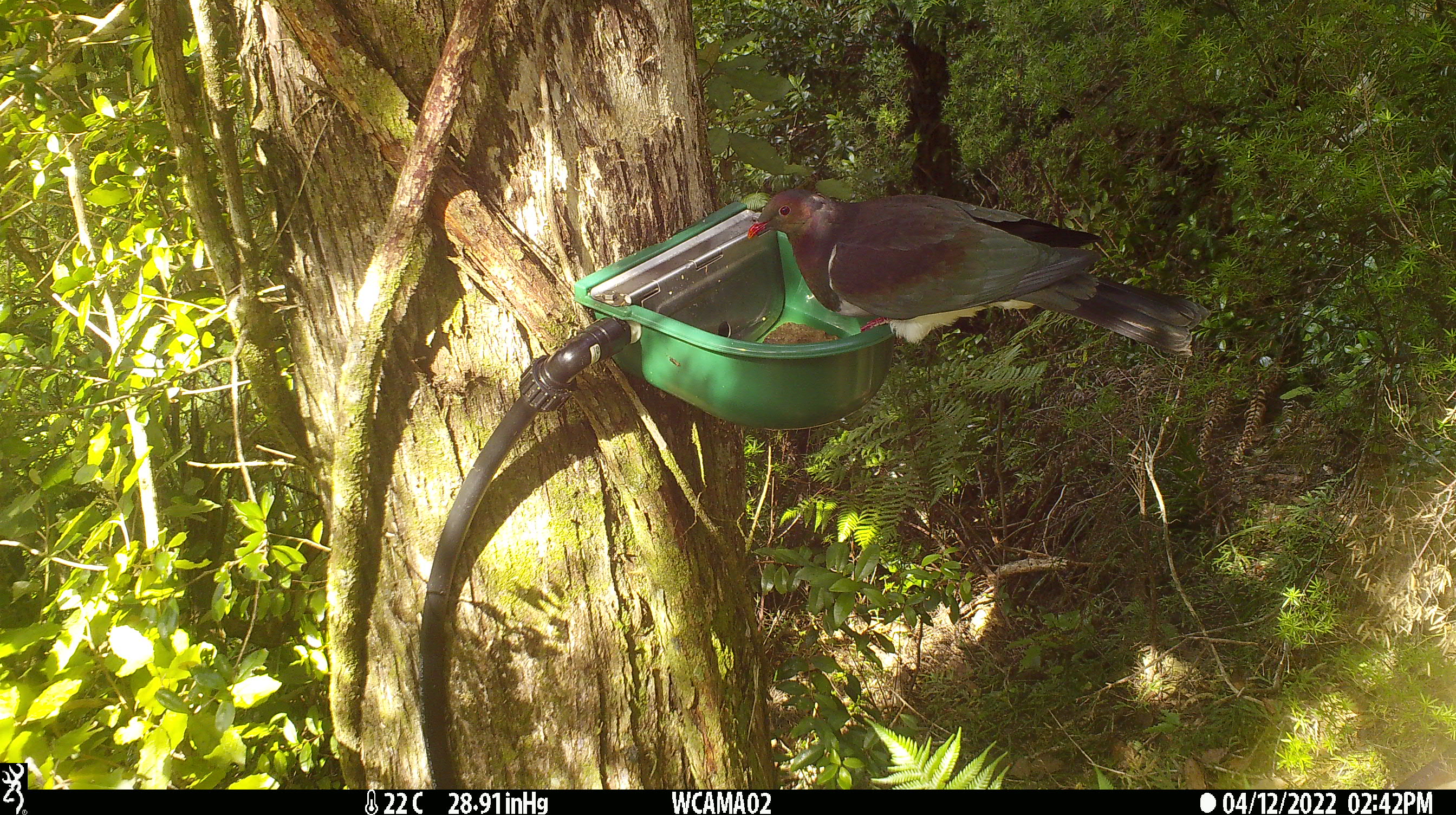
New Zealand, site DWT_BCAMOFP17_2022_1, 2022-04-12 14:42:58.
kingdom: Animalia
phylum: Chordata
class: Aves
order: Columbiformes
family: Columbidae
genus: Hemiphaga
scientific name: Hemiphaga novaeseelandiae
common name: new zealand pigeon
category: kereru